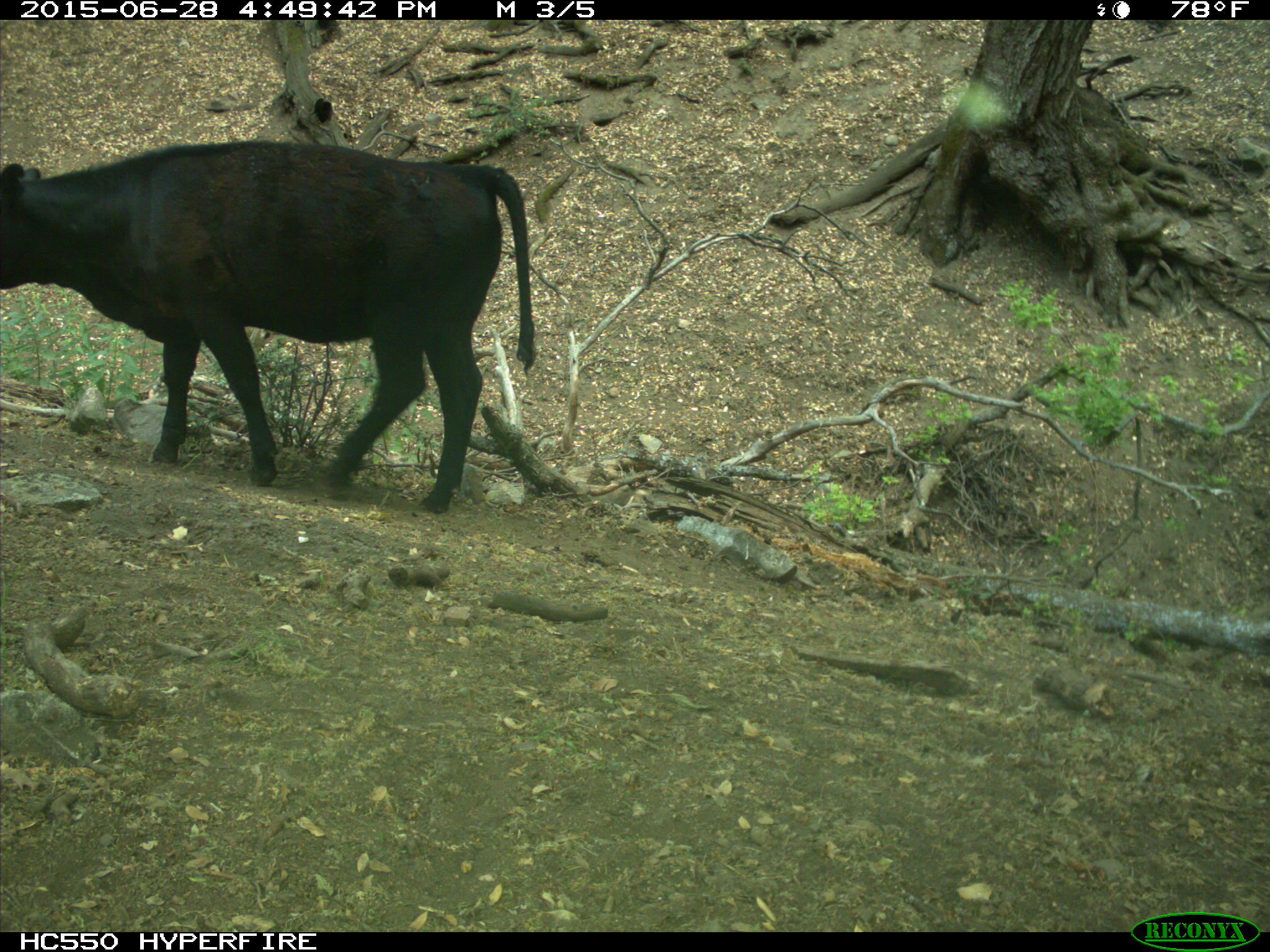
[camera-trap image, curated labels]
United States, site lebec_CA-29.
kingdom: Animalia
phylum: Chordata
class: Mammalia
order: Artiodactyla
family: Bovidae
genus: Bos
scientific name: Bos taurus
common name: domestic cow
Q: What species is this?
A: Bos taurus (domestic cow).